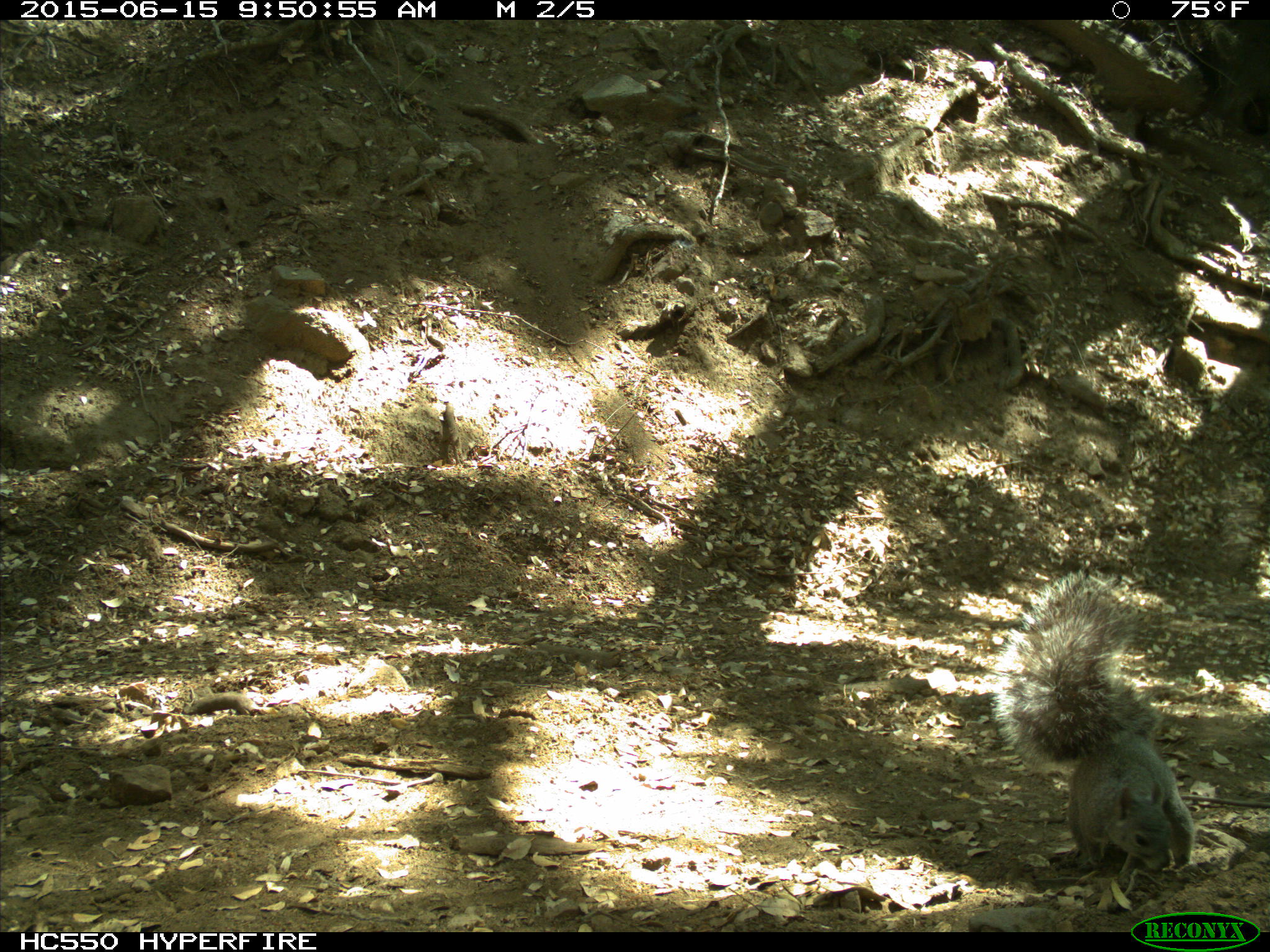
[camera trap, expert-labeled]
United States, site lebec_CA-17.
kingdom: Animalia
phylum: Chordata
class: Mammalia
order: Rodentia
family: Sciuridae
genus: Sciurus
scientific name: Sciurus carolinensis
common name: eastern gray squirrel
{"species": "Sciurus carolinensis (eastern gray squirrel)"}